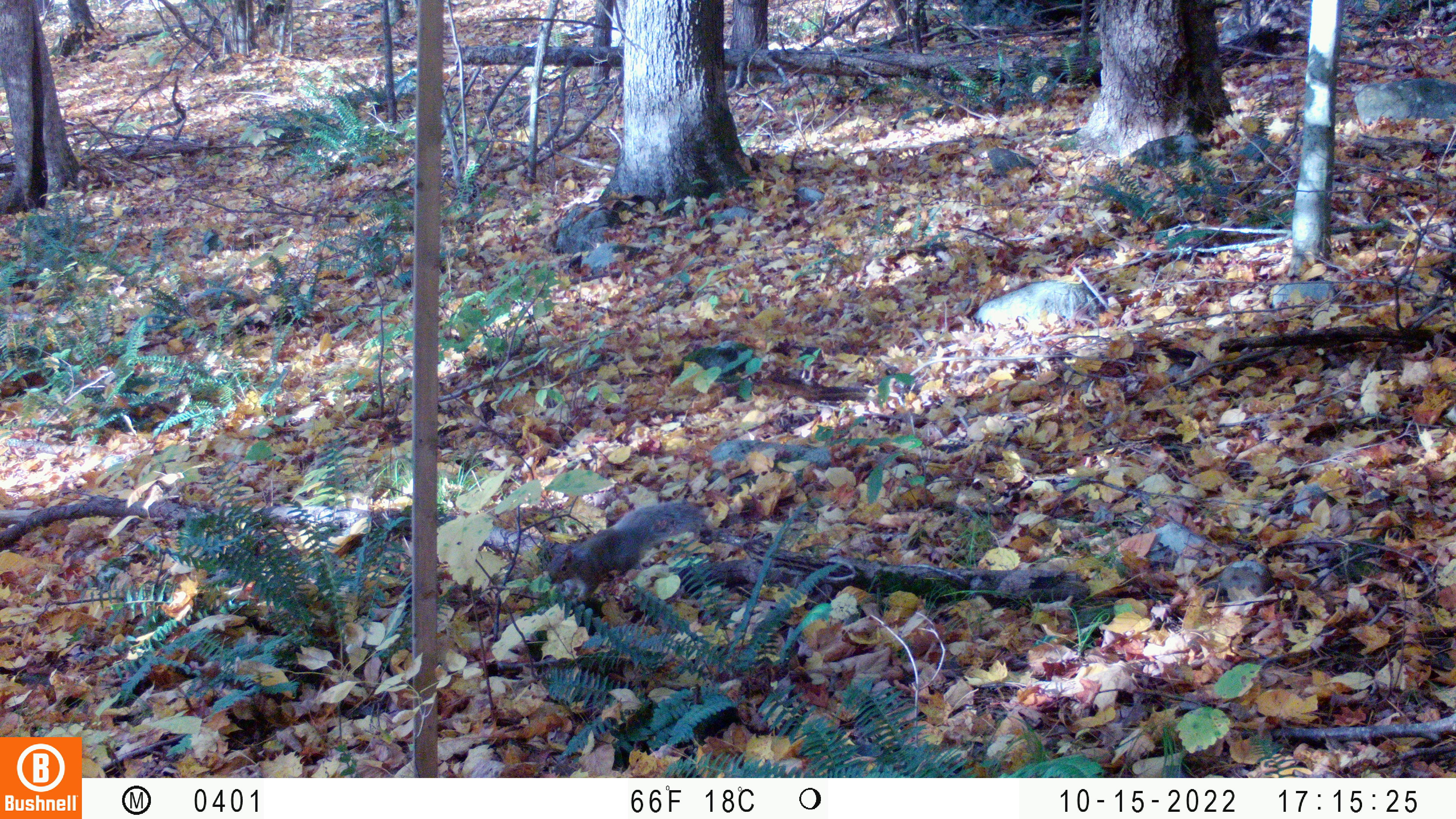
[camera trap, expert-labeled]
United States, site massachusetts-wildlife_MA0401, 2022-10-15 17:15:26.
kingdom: Animalia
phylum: Chordata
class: Mammalia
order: Rodentia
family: Sciuridae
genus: Sciurus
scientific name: Sciurus carolinensis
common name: gray squirrel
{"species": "gray squirrel (Sciurus carolinensis)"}